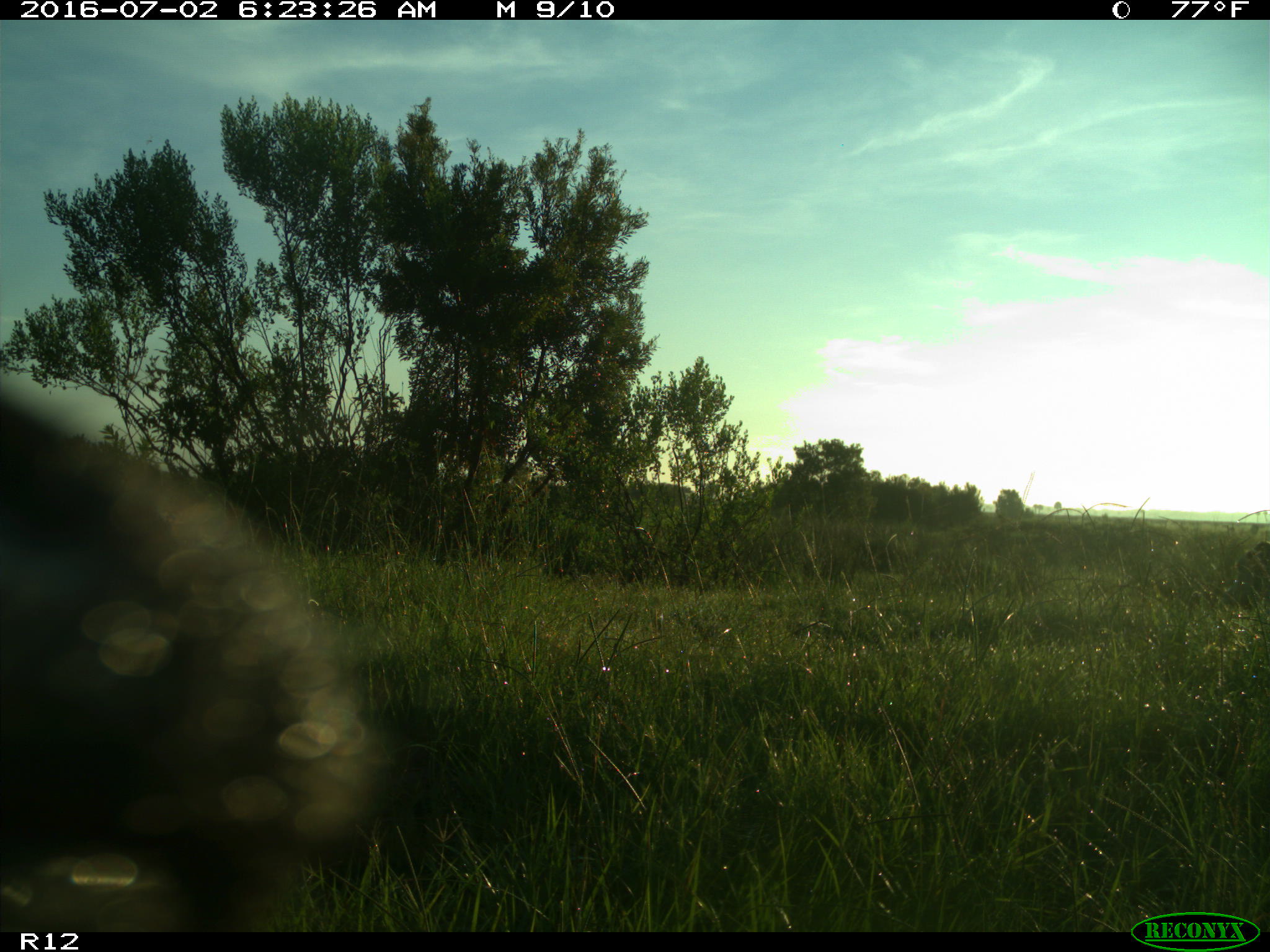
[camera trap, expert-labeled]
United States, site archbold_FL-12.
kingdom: Animalia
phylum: Chordata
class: Mammalia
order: Artiodactyla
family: Bovidae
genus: Bos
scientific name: Bos taurus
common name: domestic cow